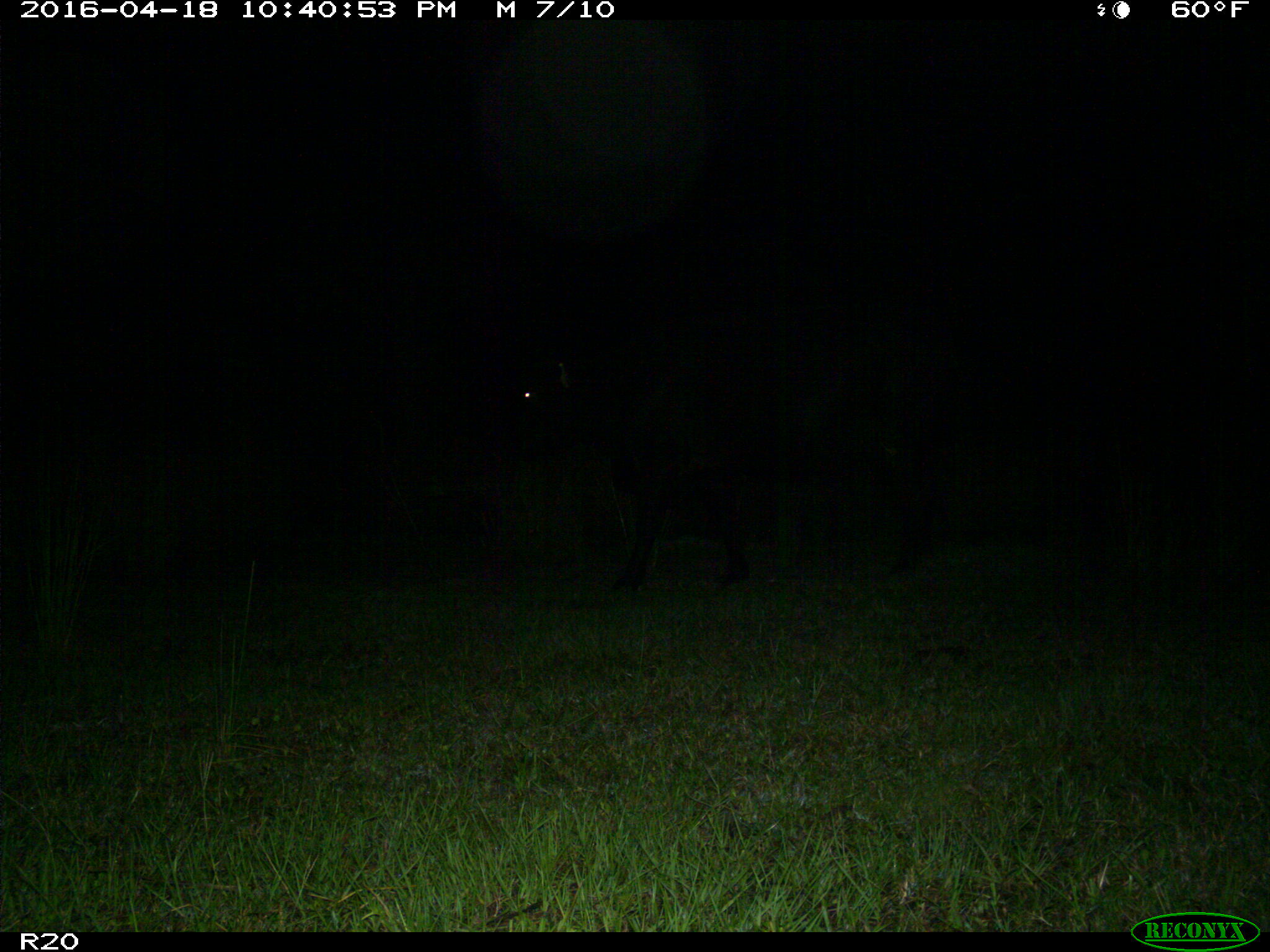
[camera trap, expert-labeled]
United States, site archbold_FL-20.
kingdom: Animalia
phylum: Chordata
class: Mammalia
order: Artiodactyla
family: Bovidae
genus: Bos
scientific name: Bos taurus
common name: domestic cow